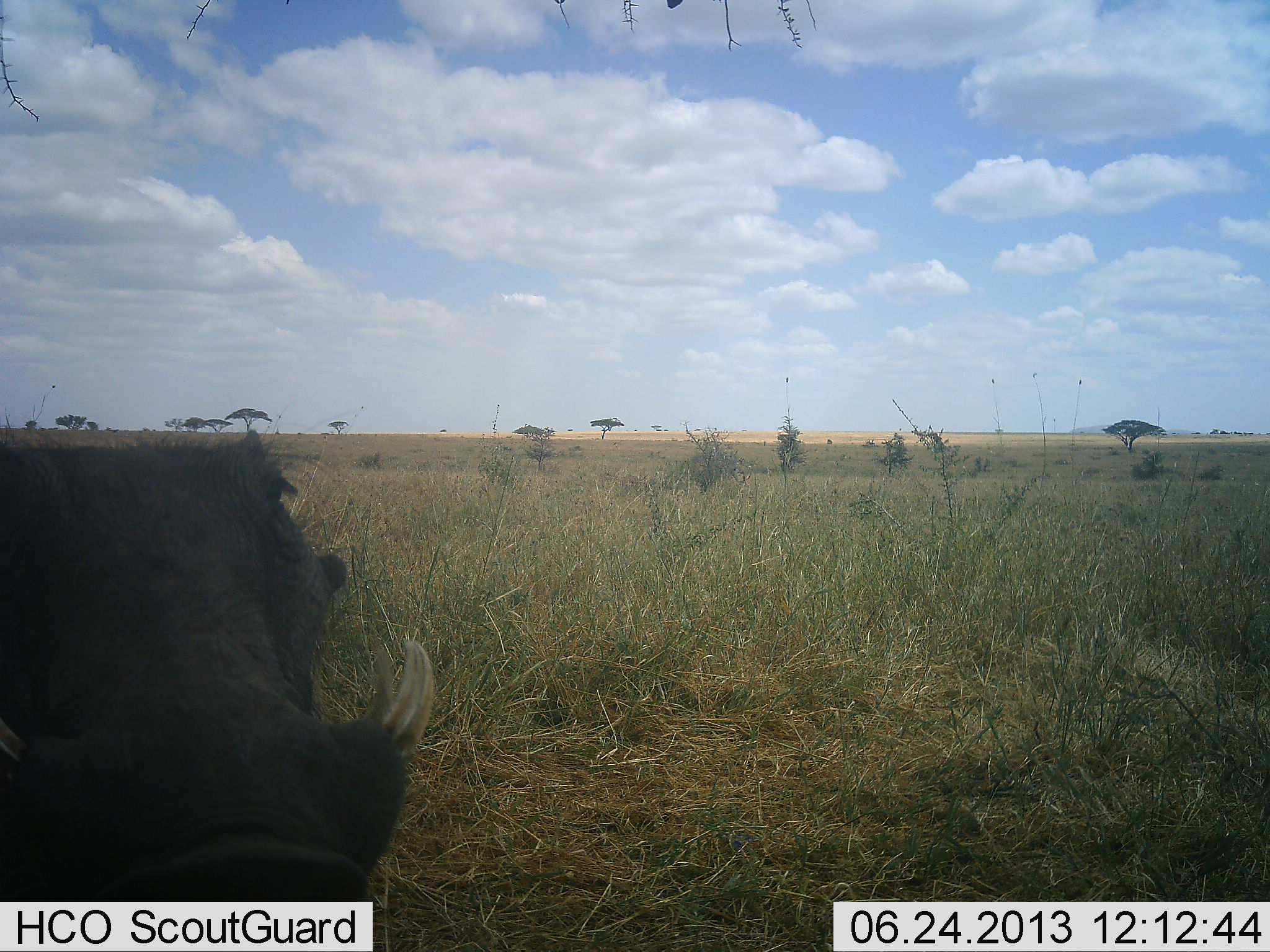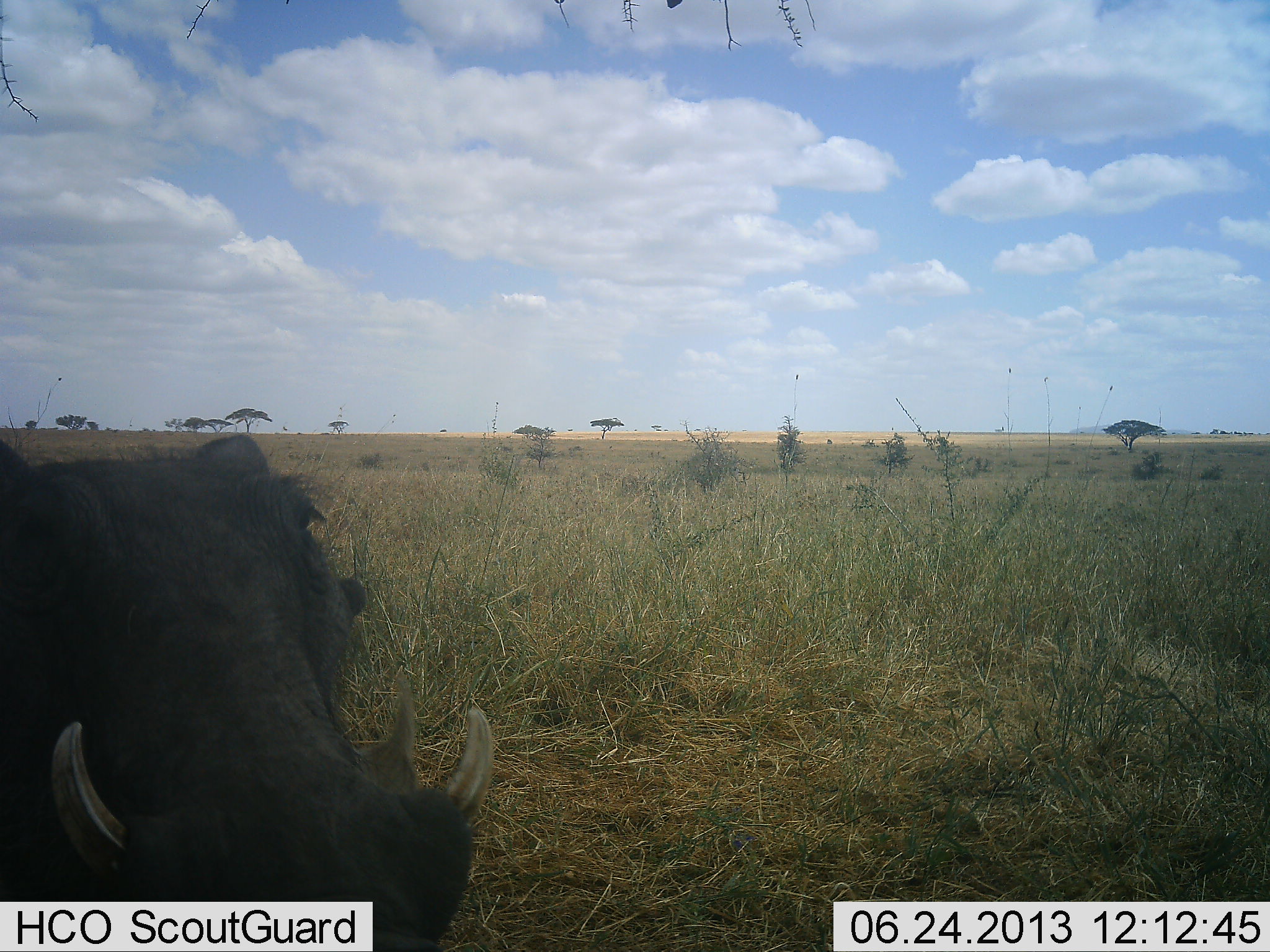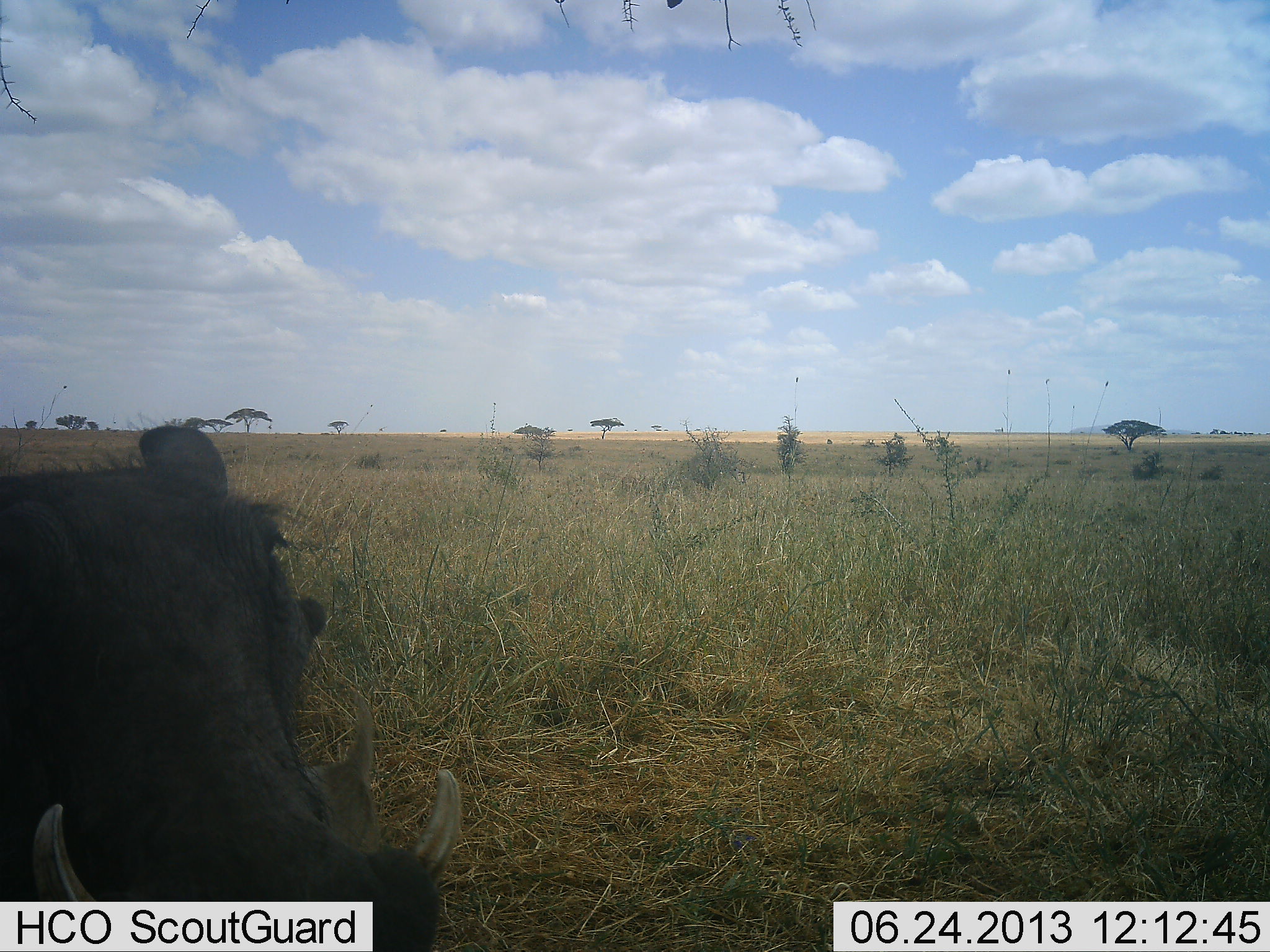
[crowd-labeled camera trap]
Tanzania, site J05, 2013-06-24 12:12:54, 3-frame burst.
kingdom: Animalia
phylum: Chordata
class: Mammalia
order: Artiodactyla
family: Suidae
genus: Phacochoerus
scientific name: Phacochoerus africanus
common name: warthog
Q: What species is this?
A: Warthog (Phacochoerus africanus).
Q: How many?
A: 1.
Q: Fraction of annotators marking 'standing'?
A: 100%.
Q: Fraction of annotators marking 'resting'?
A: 0%.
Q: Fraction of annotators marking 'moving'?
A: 10%.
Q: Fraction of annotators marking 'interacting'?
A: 0%.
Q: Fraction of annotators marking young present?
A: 0%.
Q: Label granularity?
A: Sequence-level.